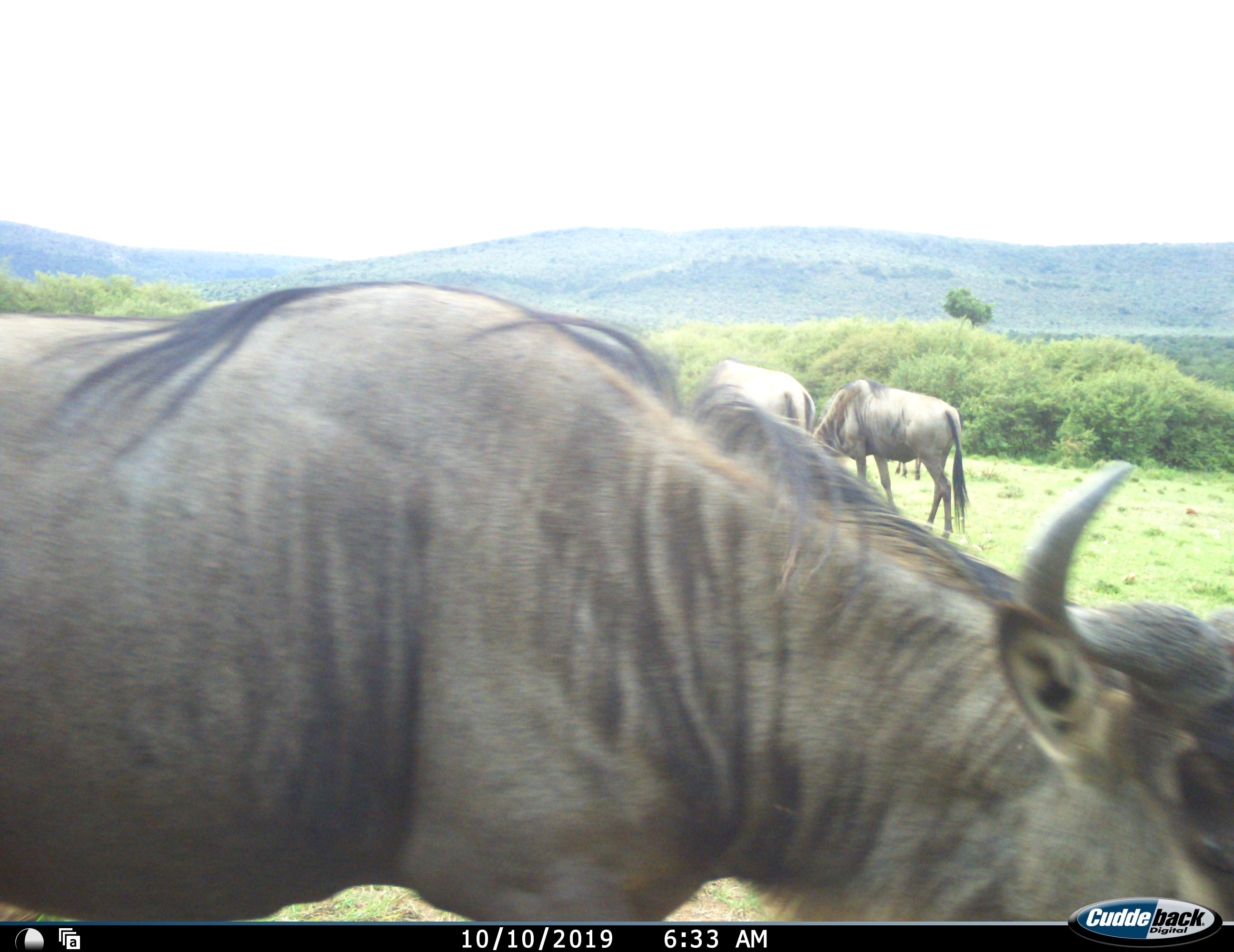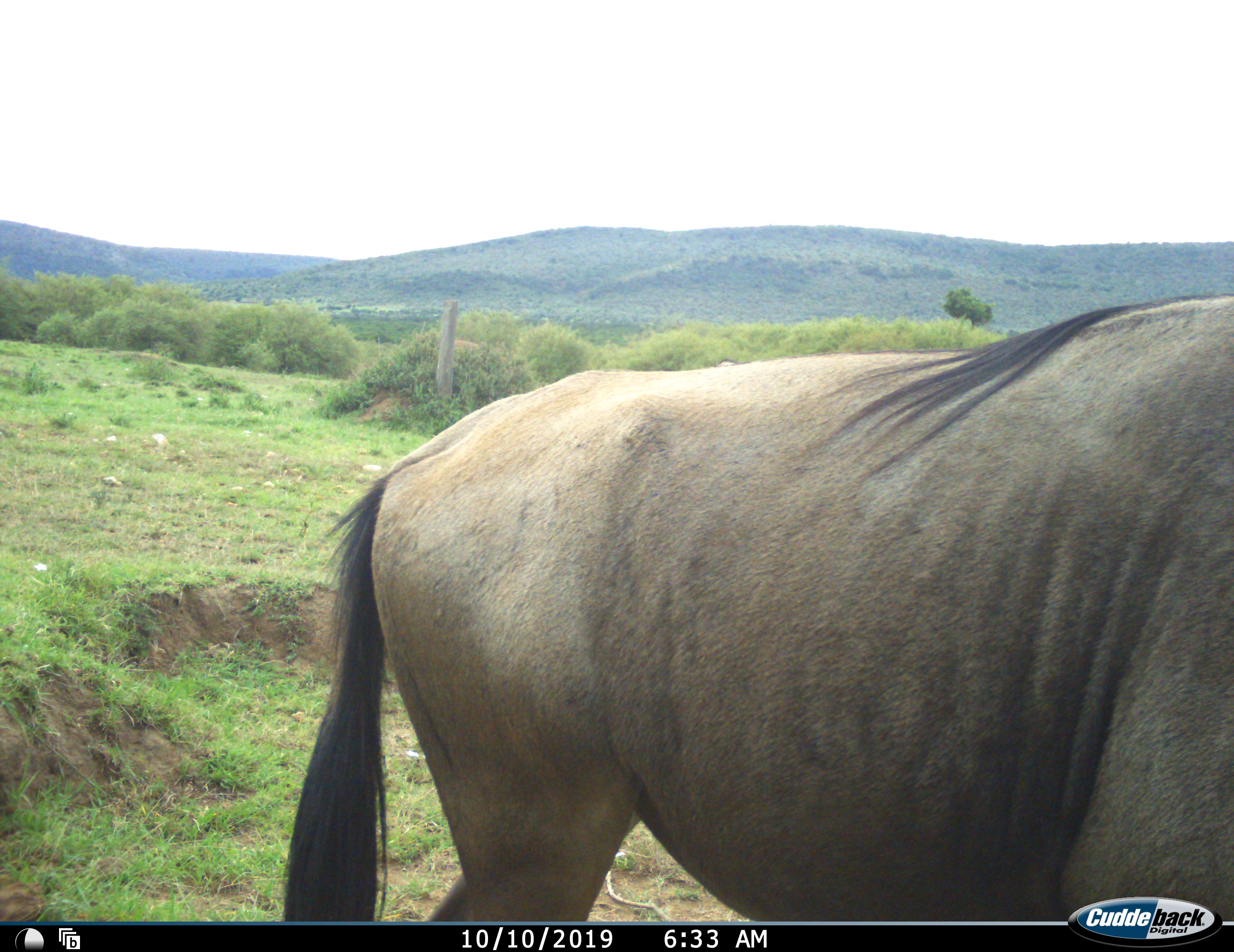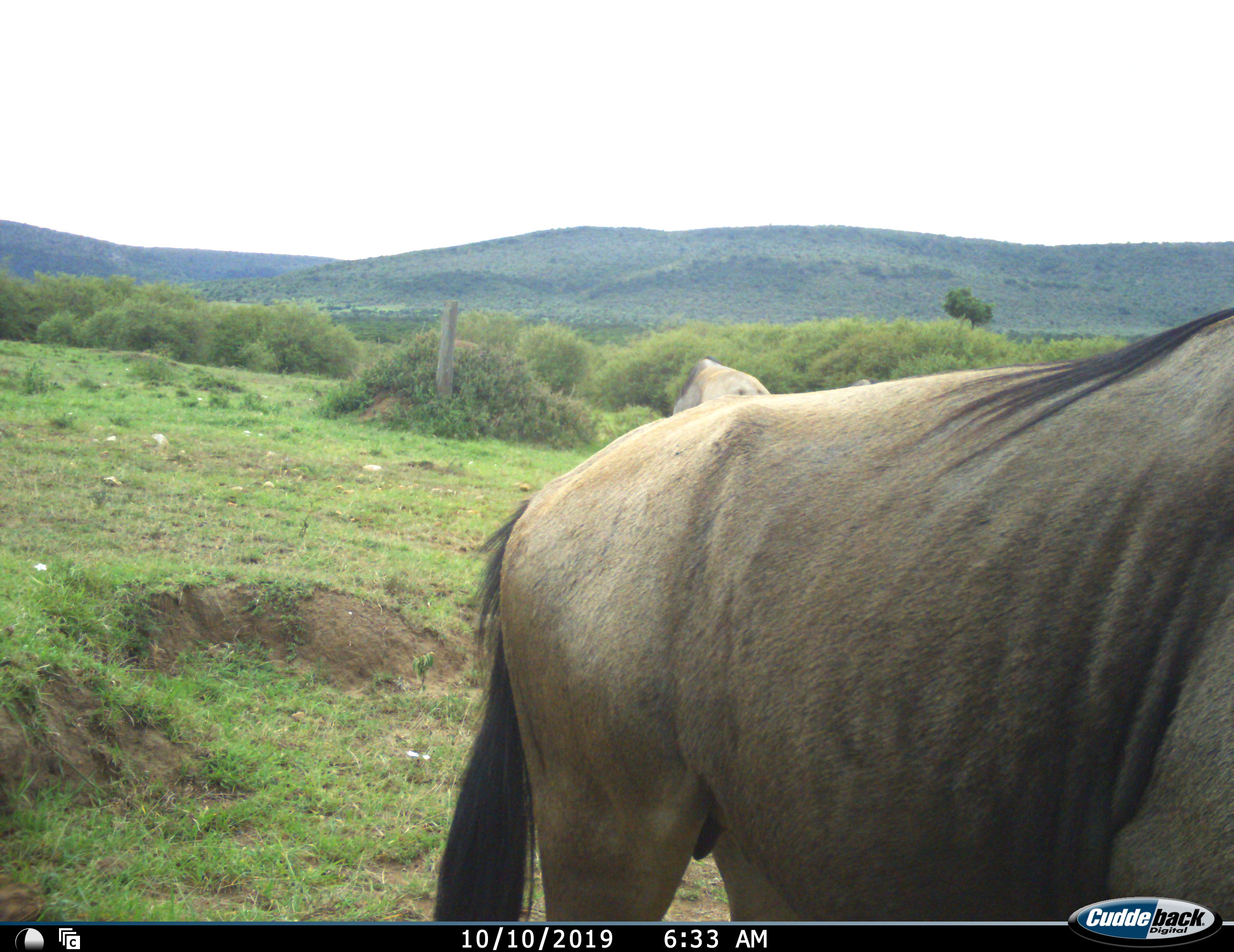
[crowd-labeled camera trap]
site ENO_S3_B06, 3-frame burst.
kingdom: Animalia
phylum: Chordata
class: Mammalia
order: Artiodactyla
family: Bovidae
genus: Connochaetes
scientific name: Connochaetes taurinus taurinus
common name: blue wildebeest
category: wildebeestblue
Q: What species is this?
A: Wildebeestblue (blue wildebeest) (Connochaetes taurinus taurinus).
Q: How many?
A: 3.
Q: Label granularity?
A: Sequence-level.